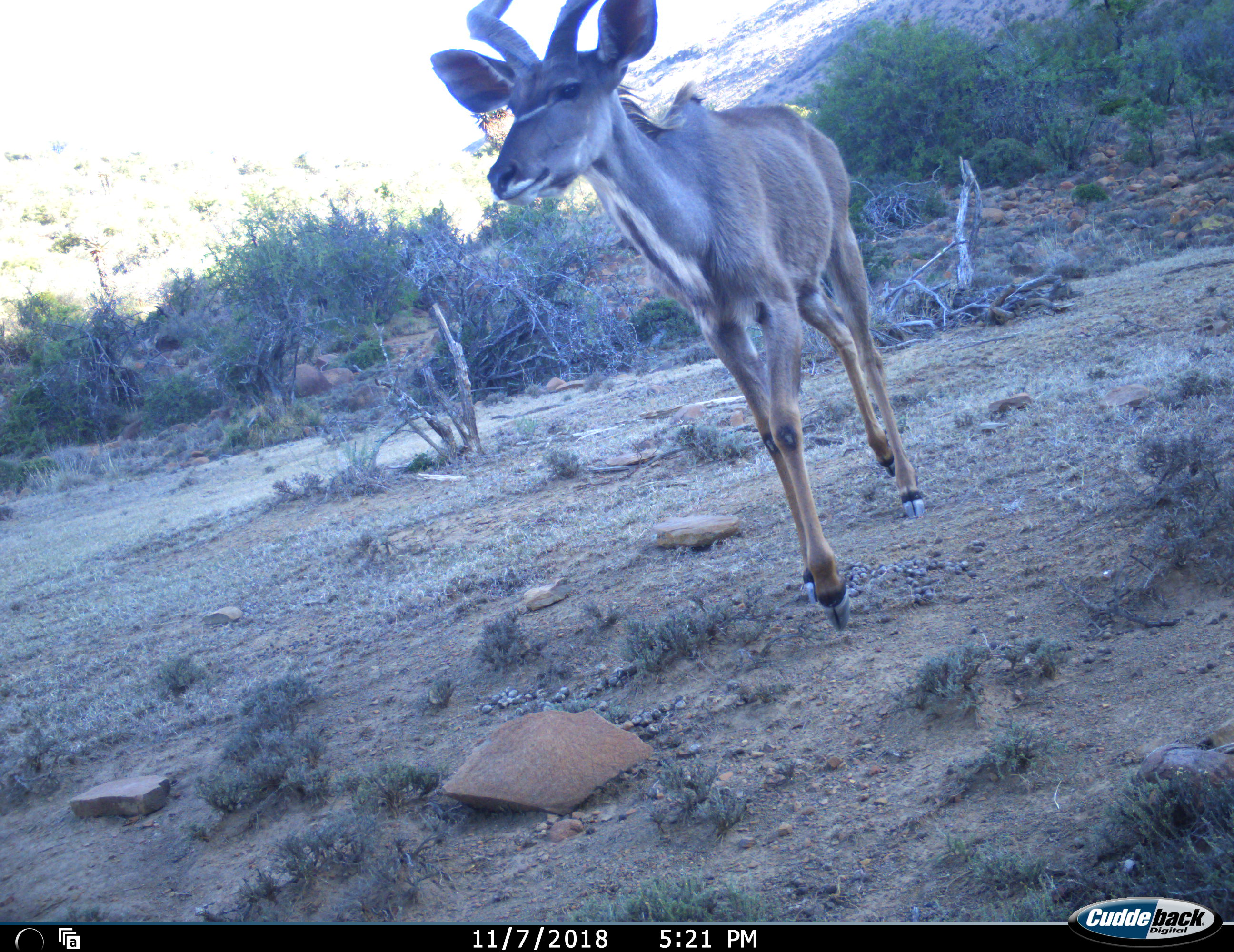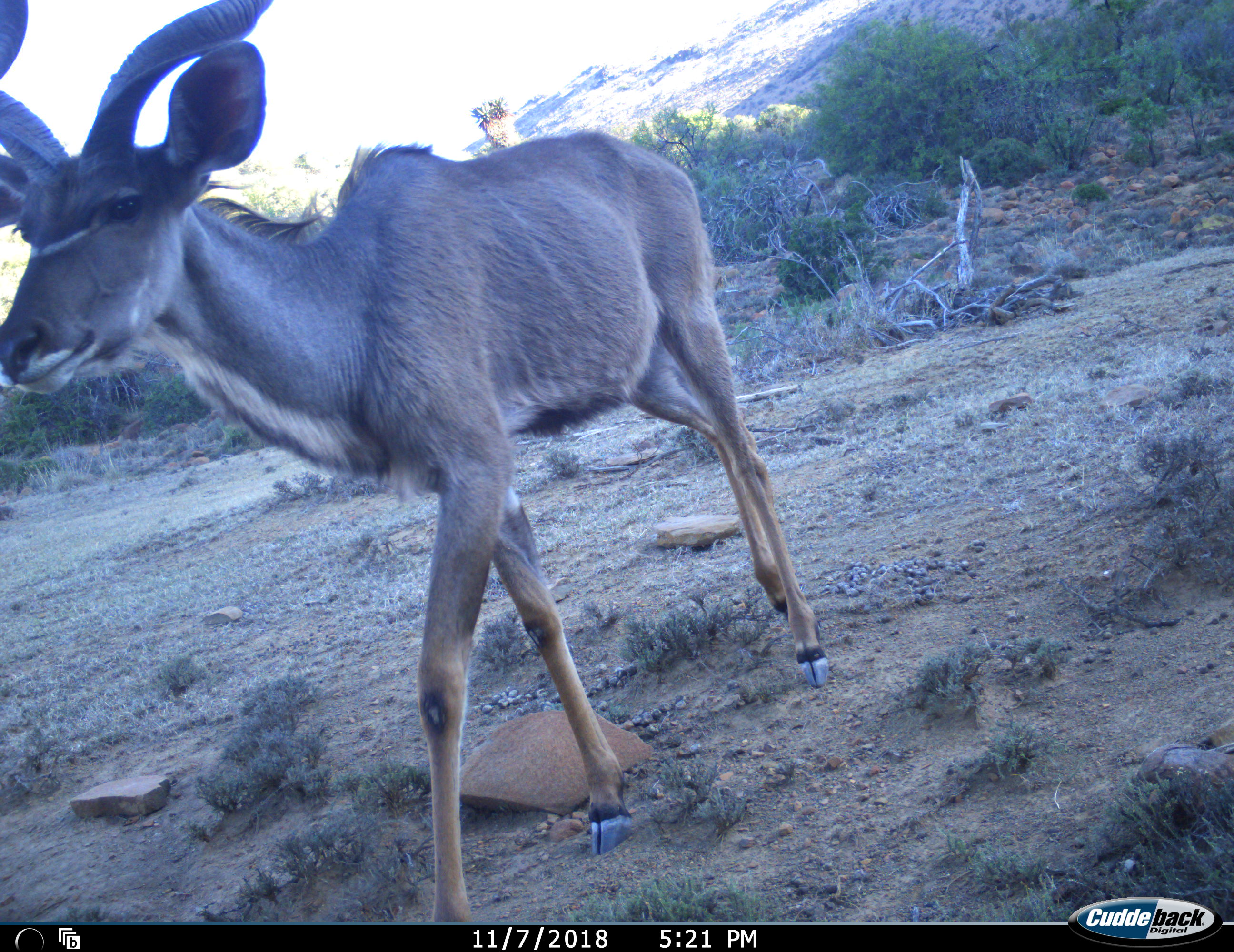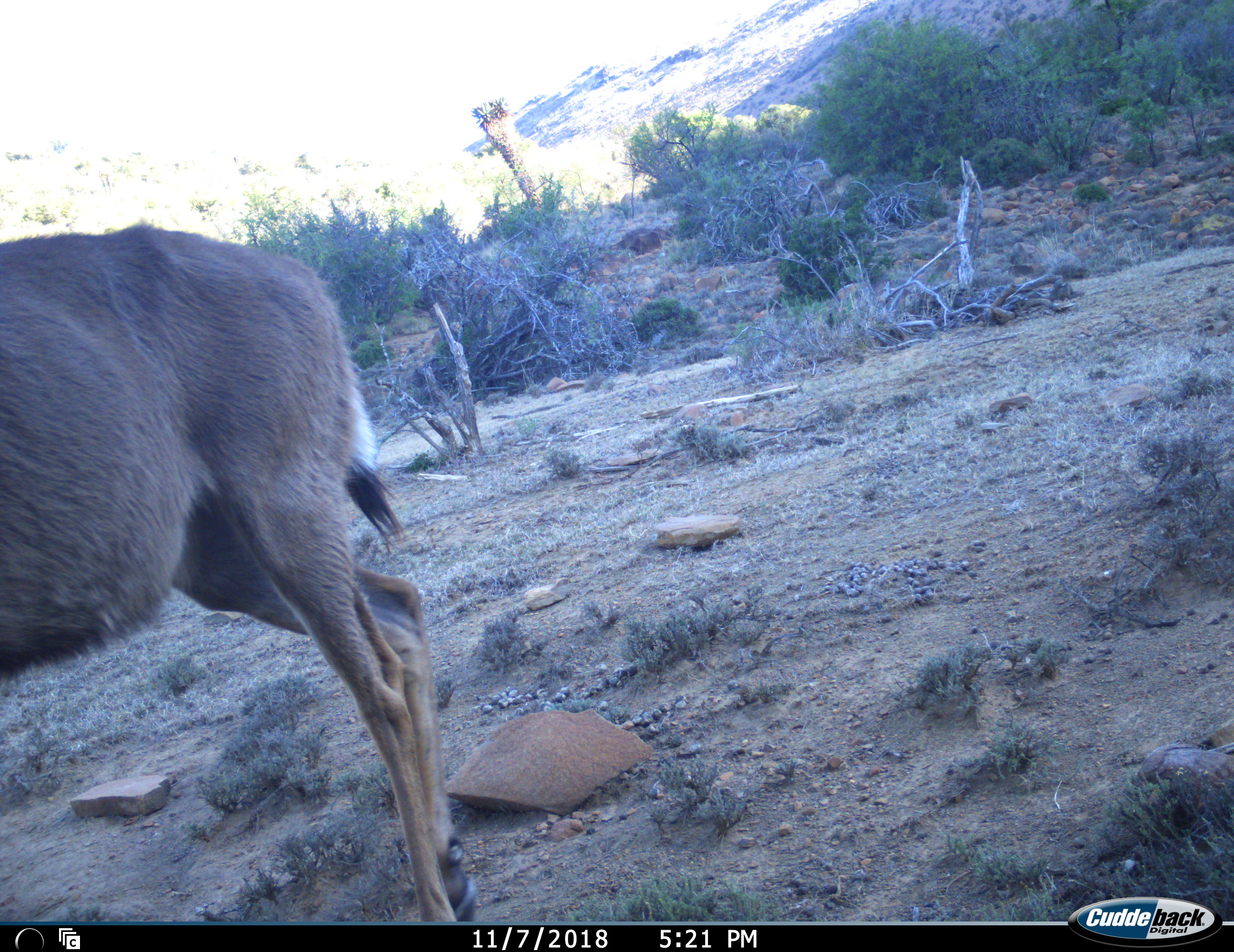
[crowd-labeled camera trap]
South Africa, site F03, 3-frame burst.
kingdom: Animalia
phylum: Chordata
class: Mammalia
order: Artiodactyla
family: Bovidae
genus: Tragelaphus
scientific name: Tragelaphus strepsiceros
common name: greater kudu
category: kudu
Kudu (greater kudu) (Tragelaphus strepsiceros), count 1. Behavior (volunteer vote fractions): standing 0%, resting 0%, moving 100%, interacting 0%. Young present (vote fraction): 0%. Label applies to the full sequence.